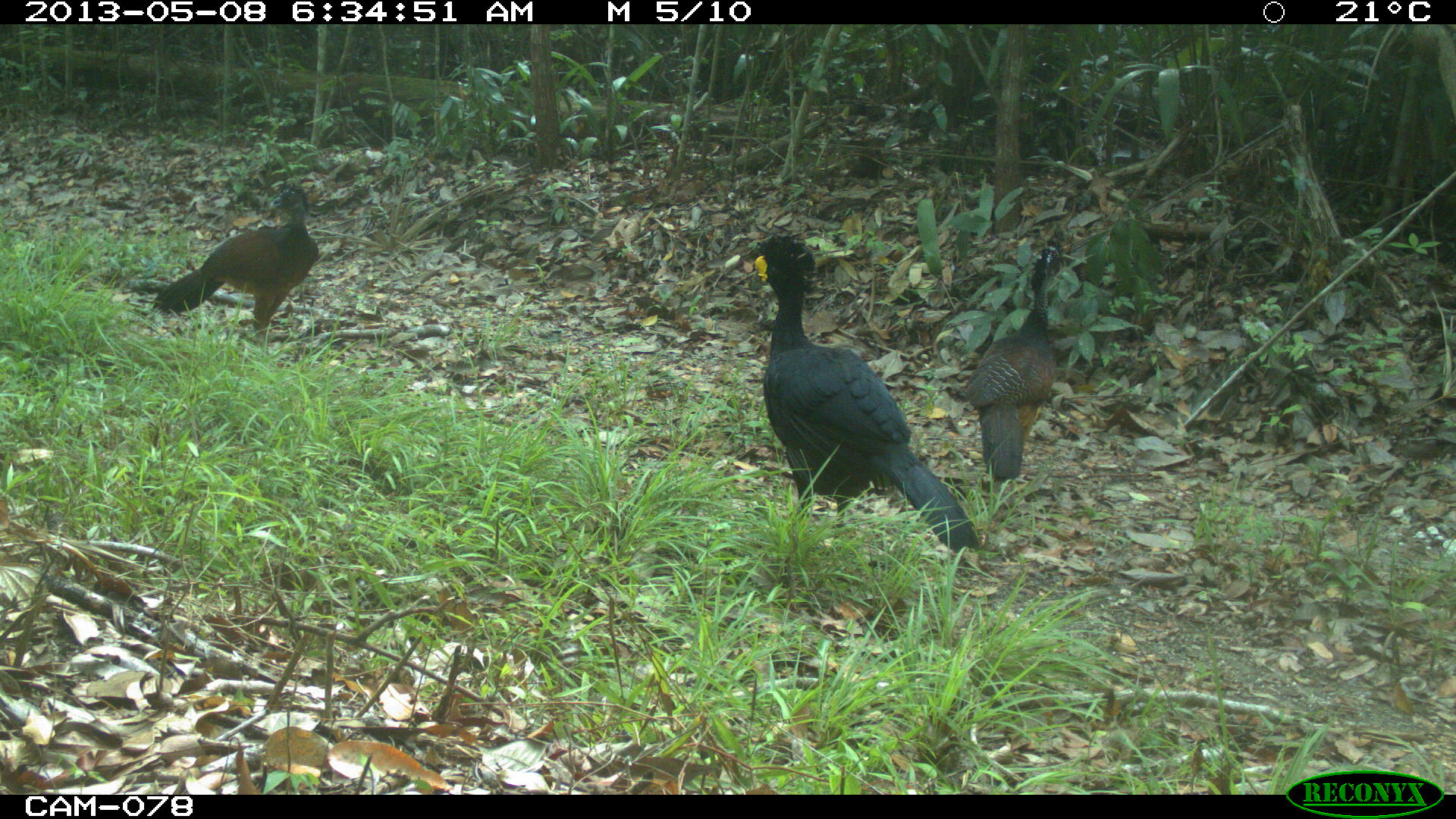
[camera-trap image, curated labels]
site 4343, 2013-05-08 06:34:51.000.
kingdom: Animalia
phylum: Chordata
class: Aves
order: Galliformes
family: Cracidae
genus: Crax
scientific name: Crax rubra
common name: great curassow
Crax rubra (great curassow), count 3.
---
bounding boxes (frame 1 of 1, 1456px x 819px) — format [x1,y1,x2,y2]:
crax rubra: [745,232,980,550]; [146,180,318,344]; [963,229,1068,479]